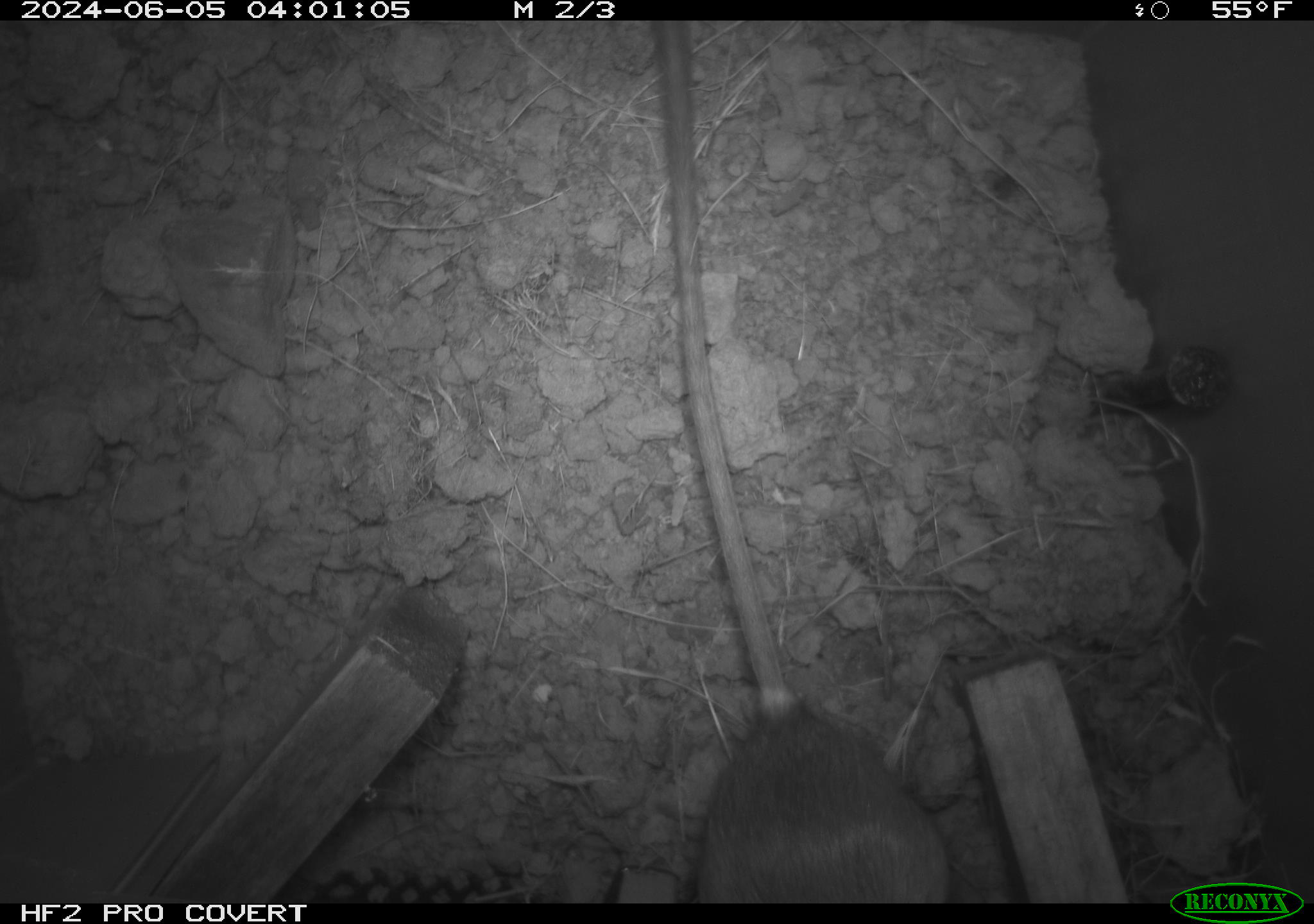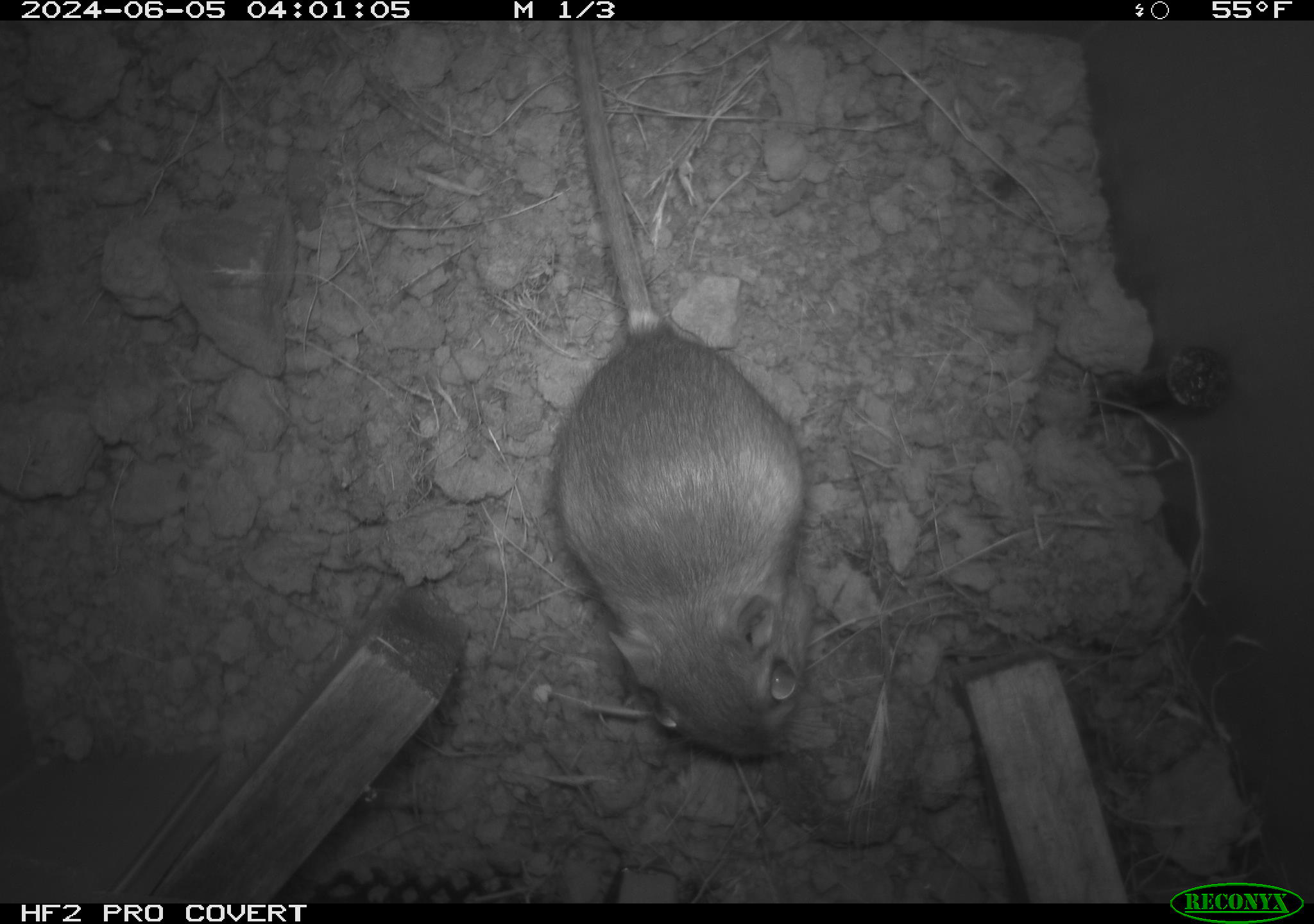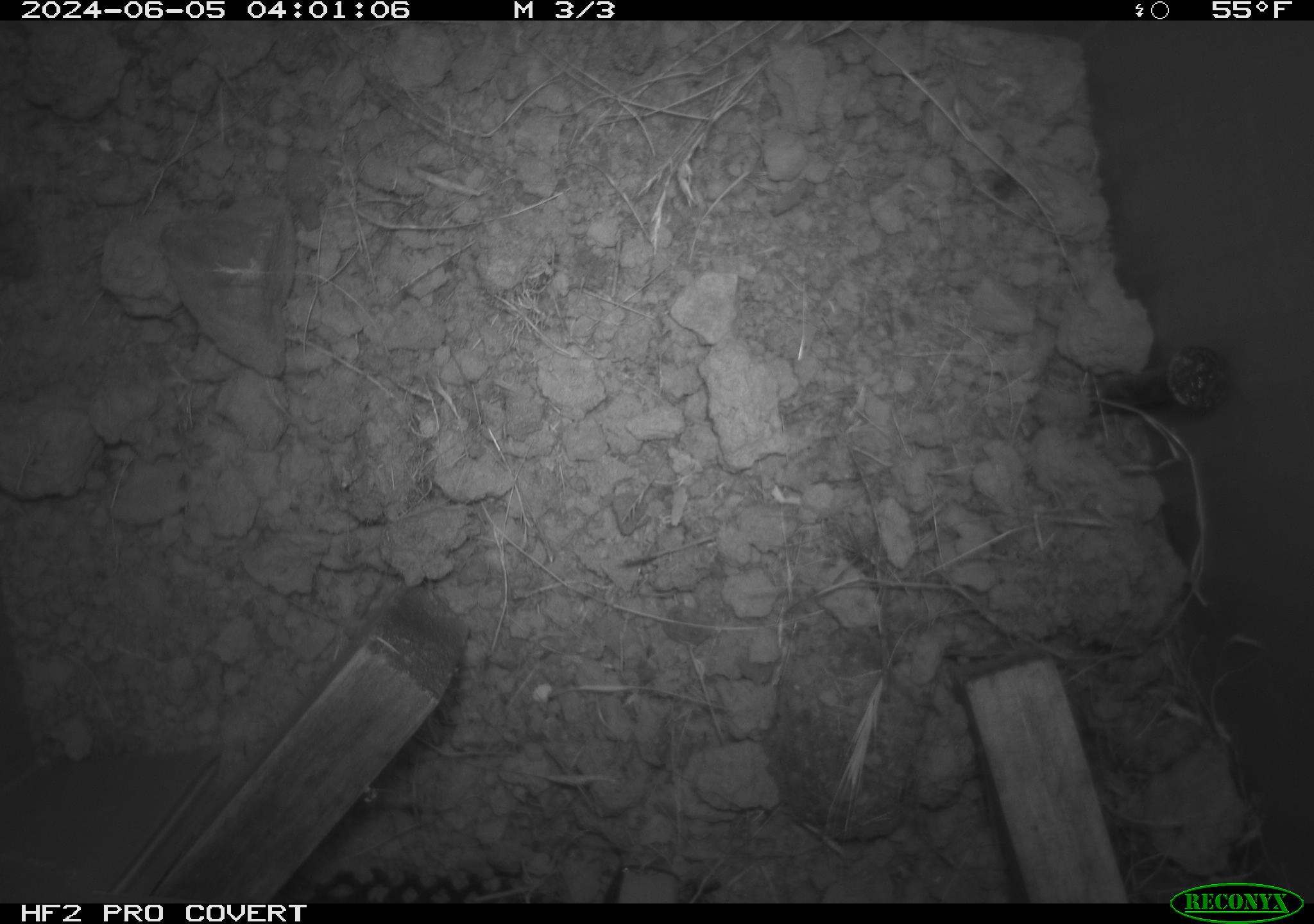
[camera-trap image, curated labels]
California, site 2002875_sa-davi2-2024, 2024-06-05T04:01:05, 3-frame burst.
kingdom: Animalia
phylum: Chordata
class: Mammalia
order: Rodentia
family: Heteromyidae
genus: Dipodomys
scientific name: Dipodomys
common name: kangaroo rats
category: dipodomys species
Dipodomys species (kangaroo rats) (Dipodomys).